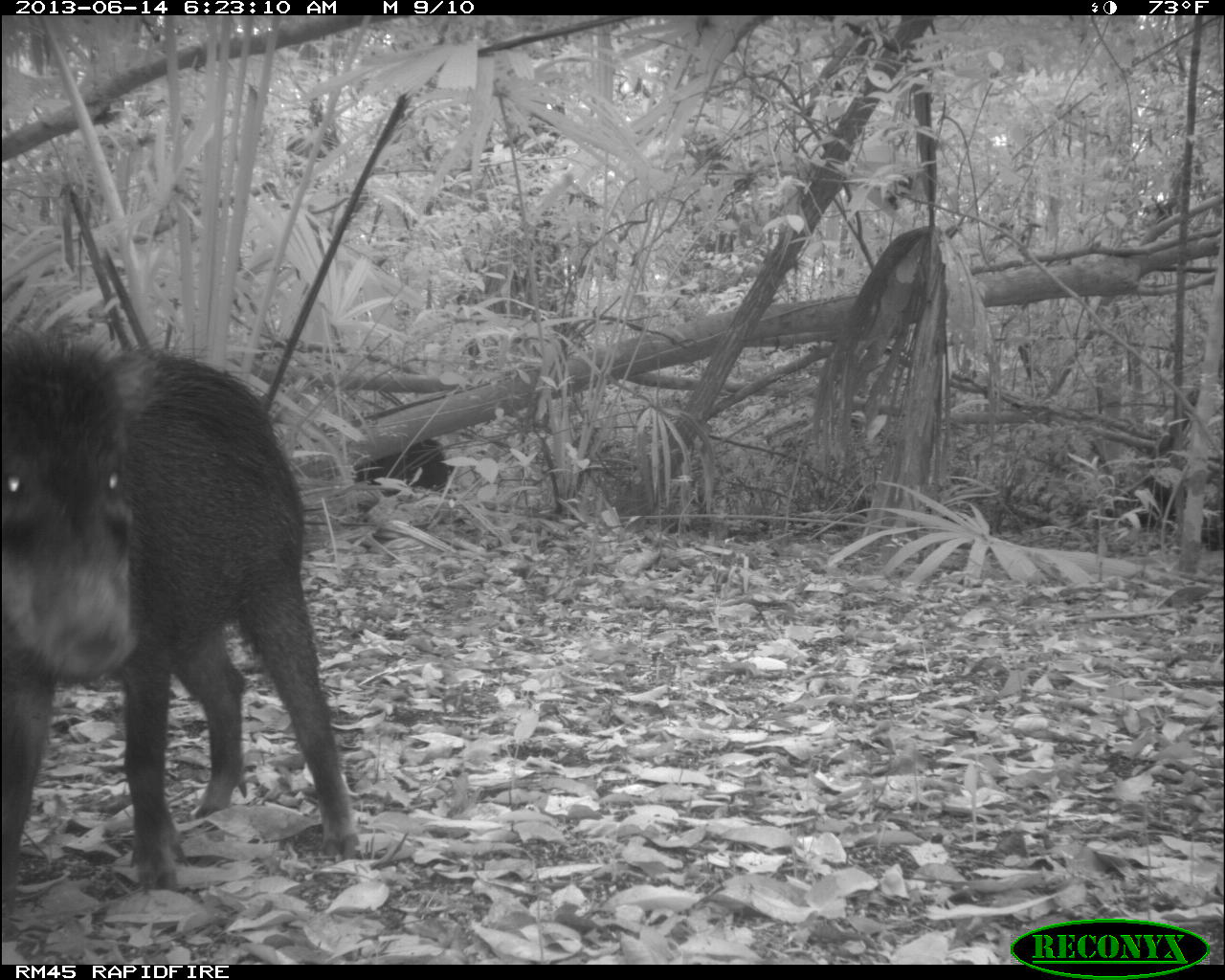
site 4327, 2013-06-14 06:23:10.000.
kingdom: Animalia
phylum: Chordata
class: Mammalia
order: Artiodactyla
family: Tayassuidae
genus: Tayassu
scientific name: Tayassu pecari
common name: white-lipped peccary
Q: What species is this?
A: Tayassu pecari (white-lipped peccary).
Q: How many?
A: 10.